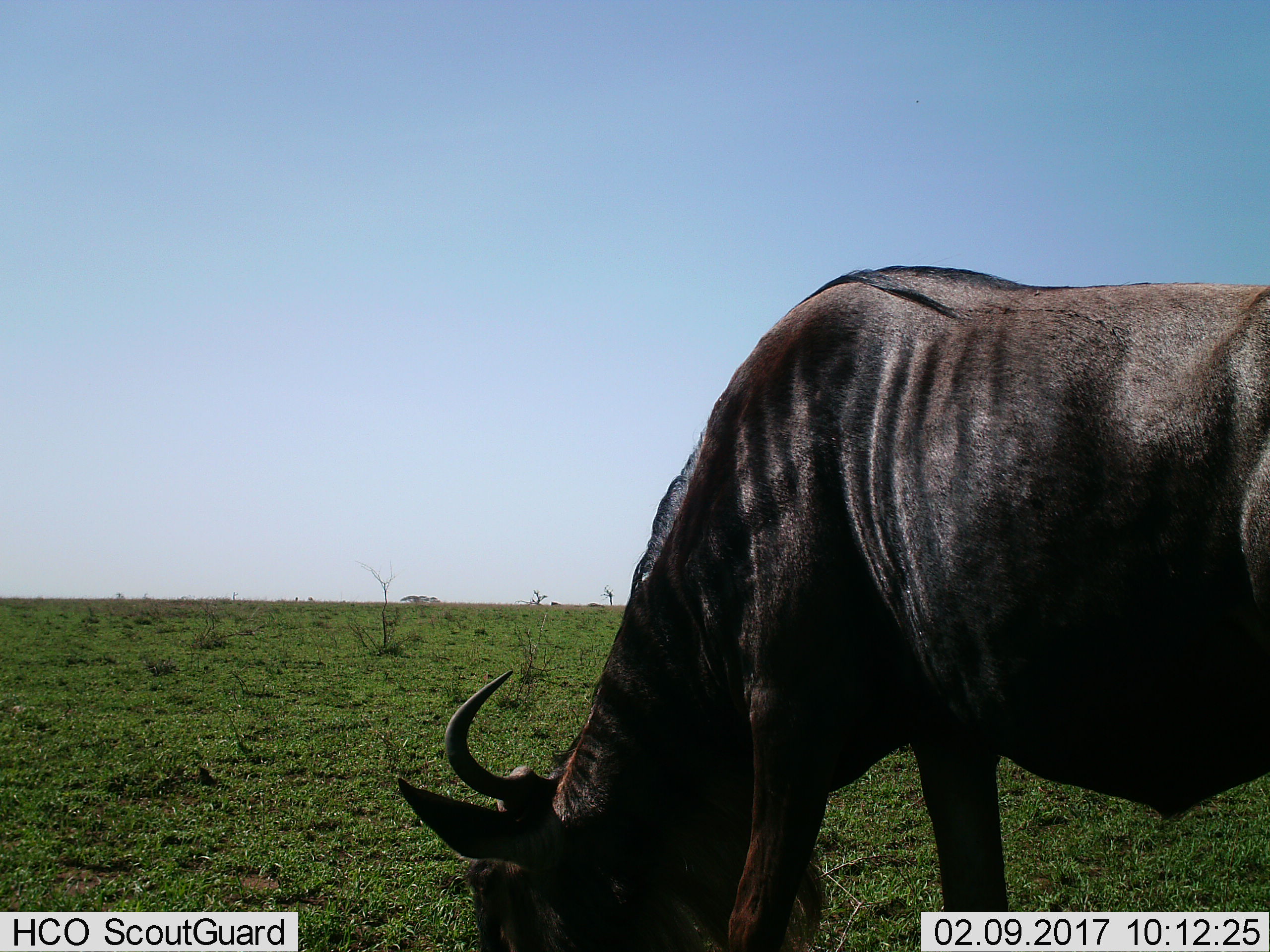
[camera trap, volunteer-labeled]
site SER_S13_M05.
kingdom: Animalia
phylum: Chordata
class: Mammalia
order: Artiodactyla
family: Bovidae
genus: Connochaetes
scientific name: Connochaetes taurinus taurinus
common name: blue wildebeest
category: wildebeestblue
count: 1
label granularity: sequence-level